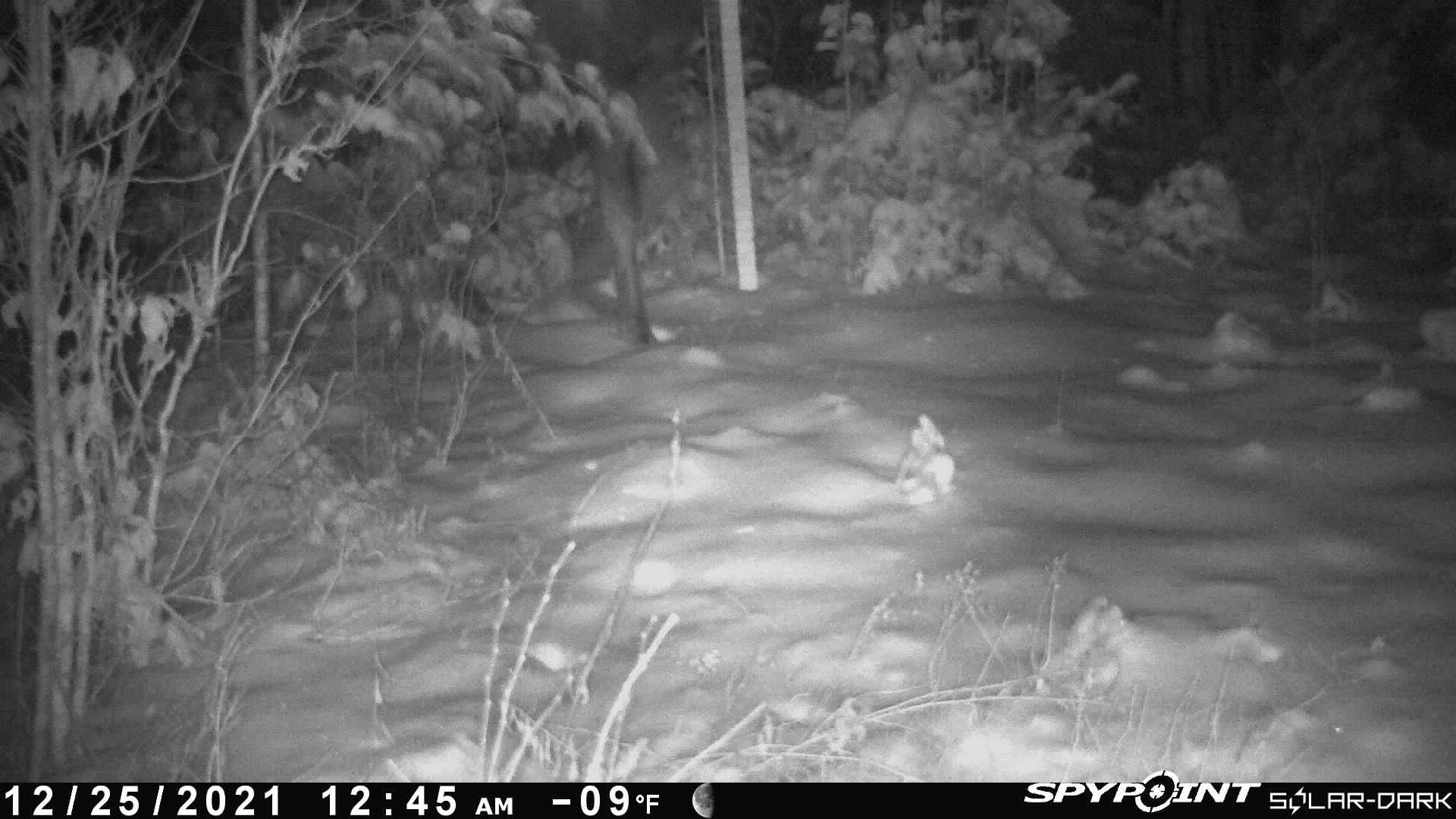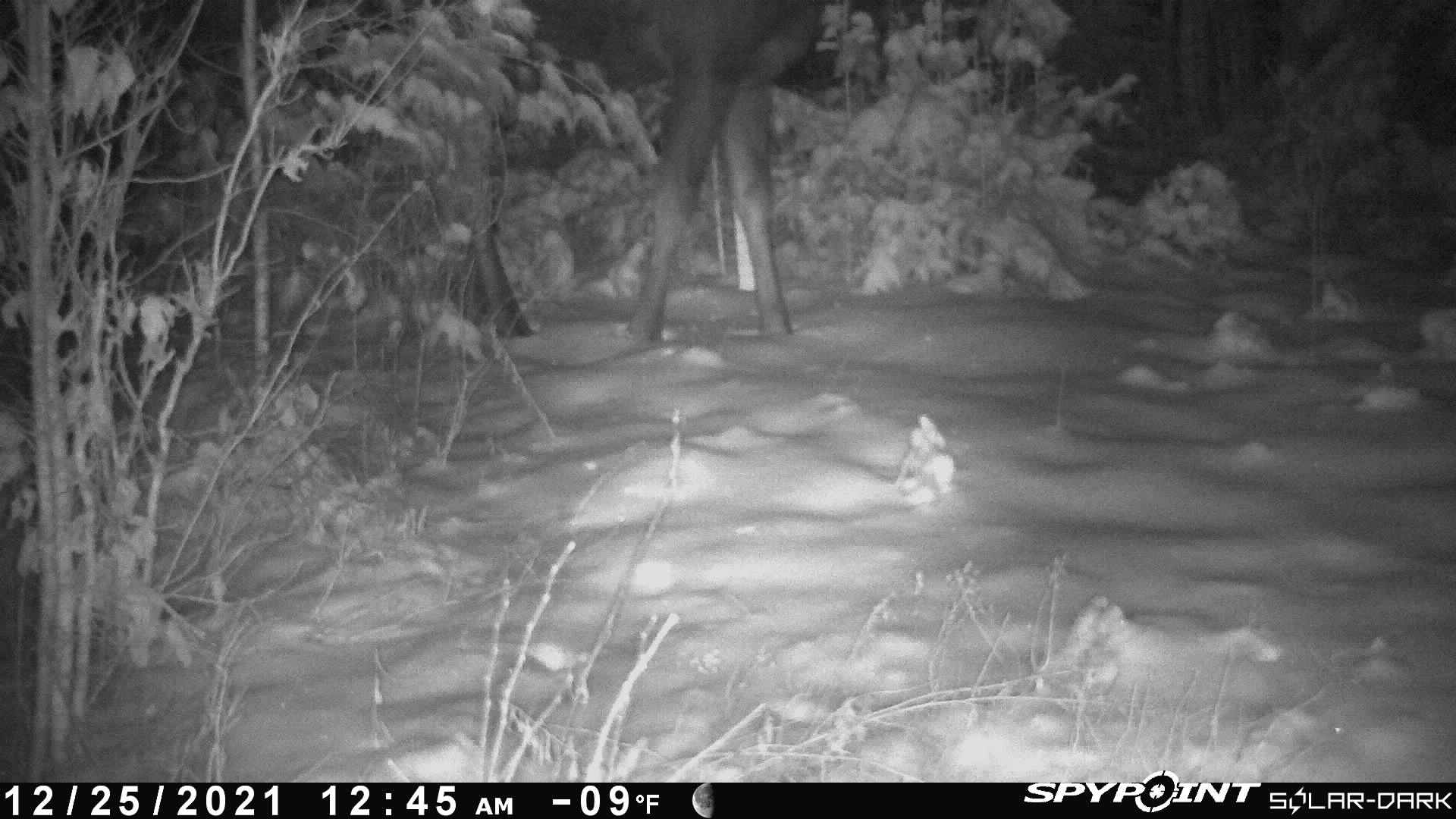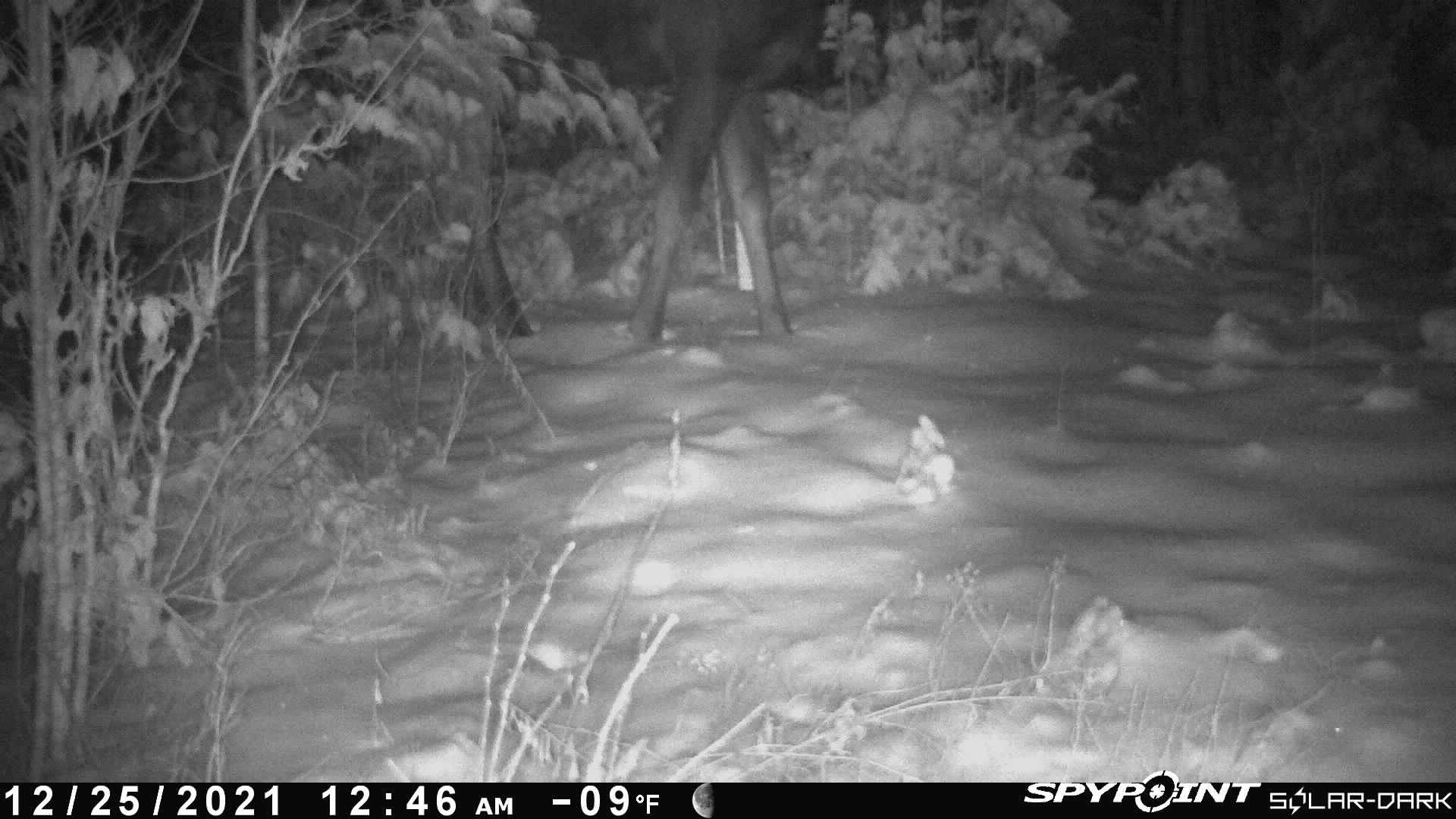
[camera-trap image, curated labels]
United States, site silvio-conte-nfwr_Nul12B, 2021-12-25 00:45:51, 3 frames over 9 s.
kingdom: Animalia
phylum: Chordata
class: Mammalia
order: Artiodactyla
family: Cervidae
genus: Alces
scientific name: Alces alces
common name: moose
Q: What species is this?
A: Moose (Alces alces).